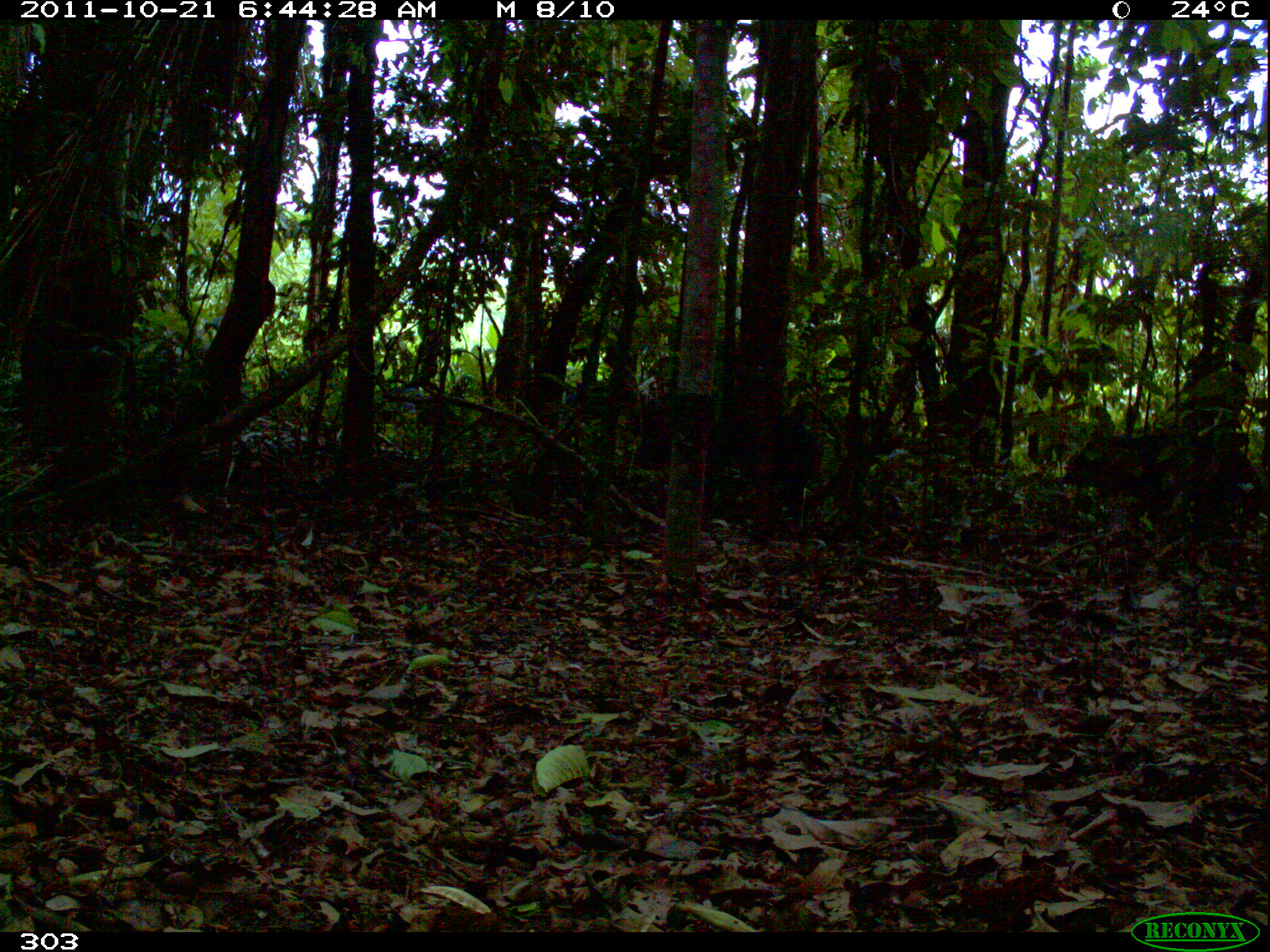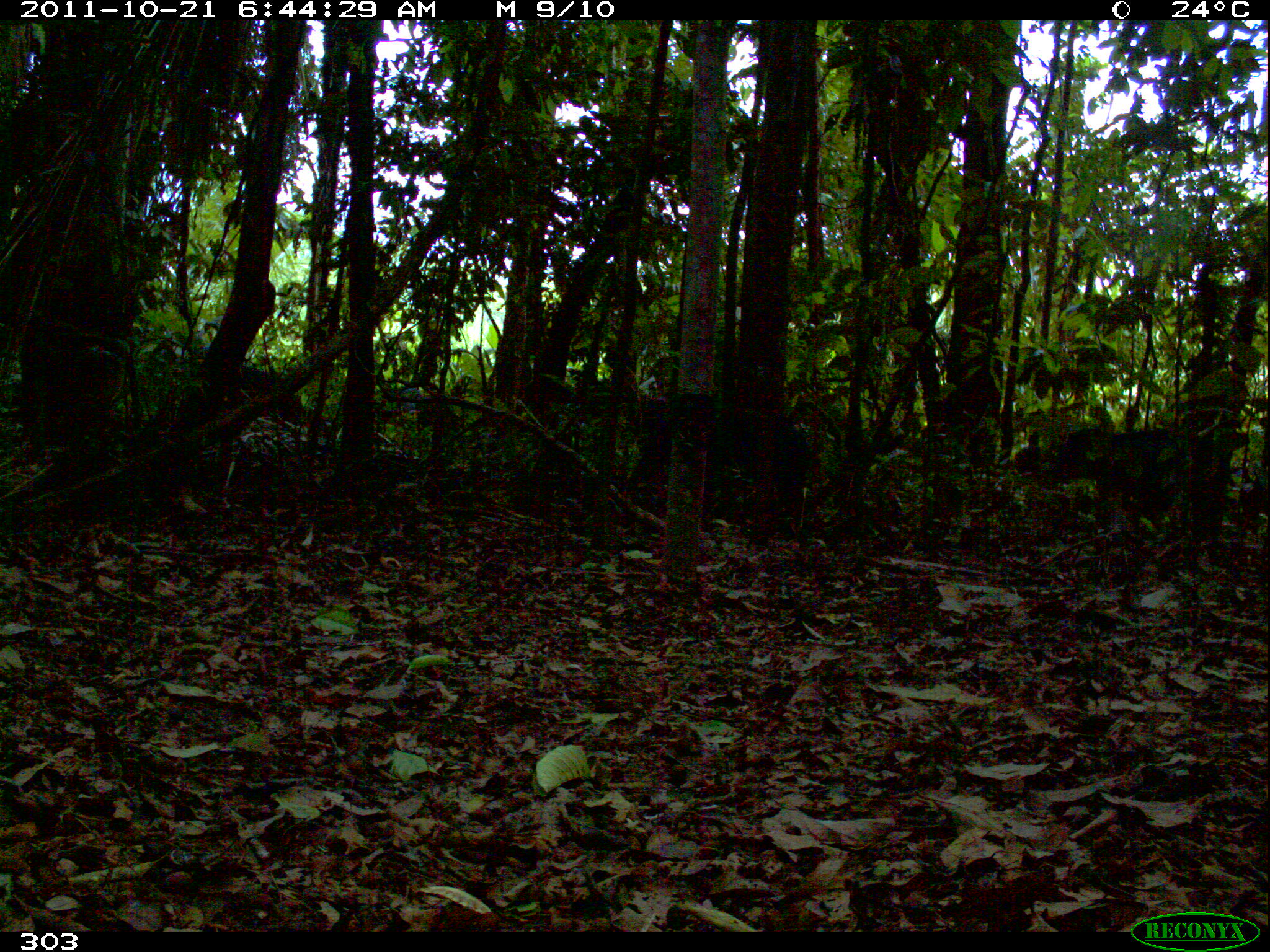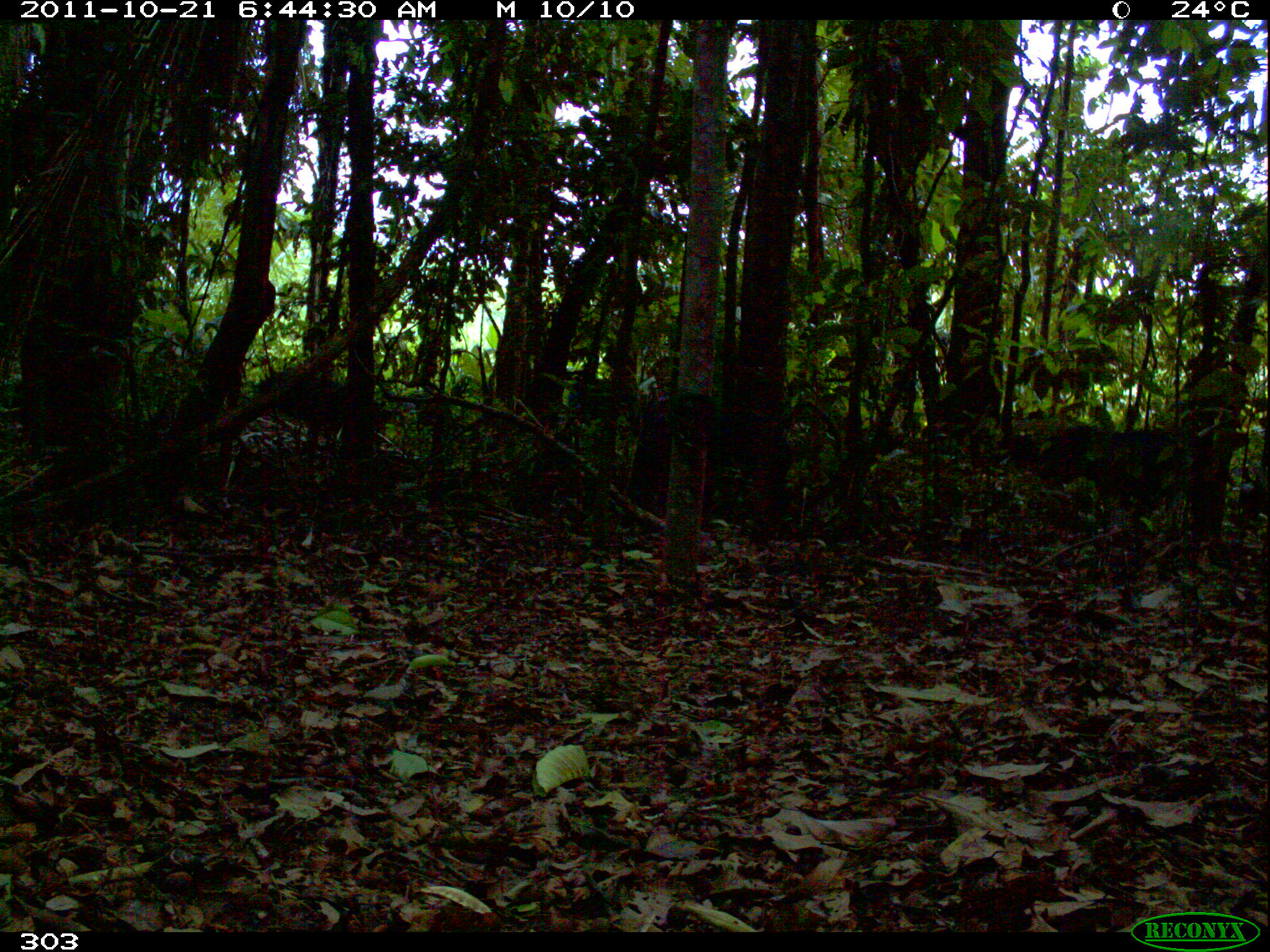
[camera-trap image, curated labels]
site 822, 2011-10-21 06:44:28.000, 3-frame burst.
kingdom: Animalia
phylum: Chordata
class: Mammalia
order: Artiodactyla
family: Tayassuidae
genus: Tayassu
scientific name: Tayassu pecari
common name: white-lipped peccary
Tayassu pecari (white-lipped peccary).